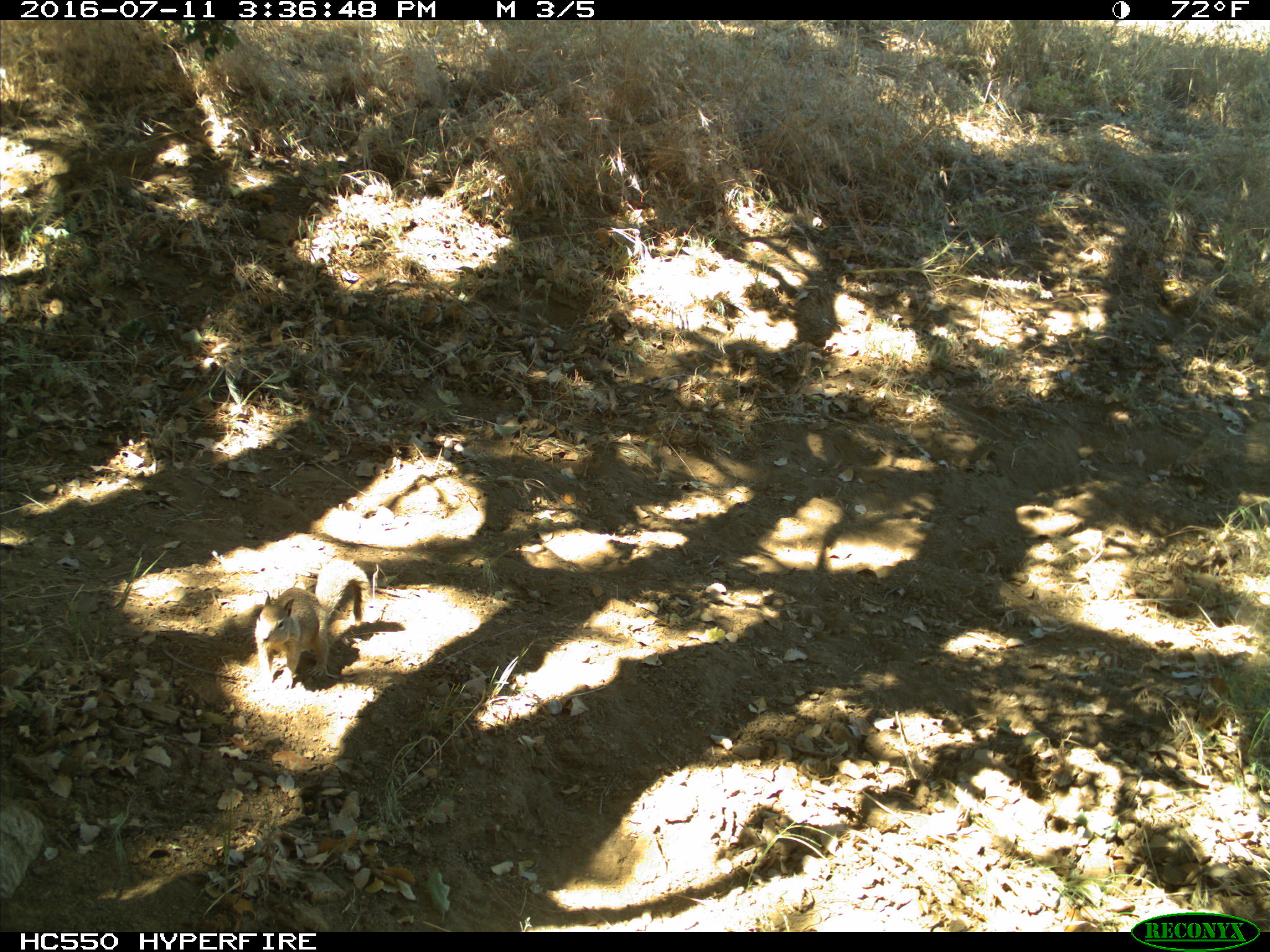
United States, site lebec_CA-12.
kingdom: Animalia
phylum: Chordata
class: Mammalia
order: Rodentia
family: Sciuridae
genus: Otospermophilus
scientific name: Otospermophilus beecheyi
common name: california ground squirrel